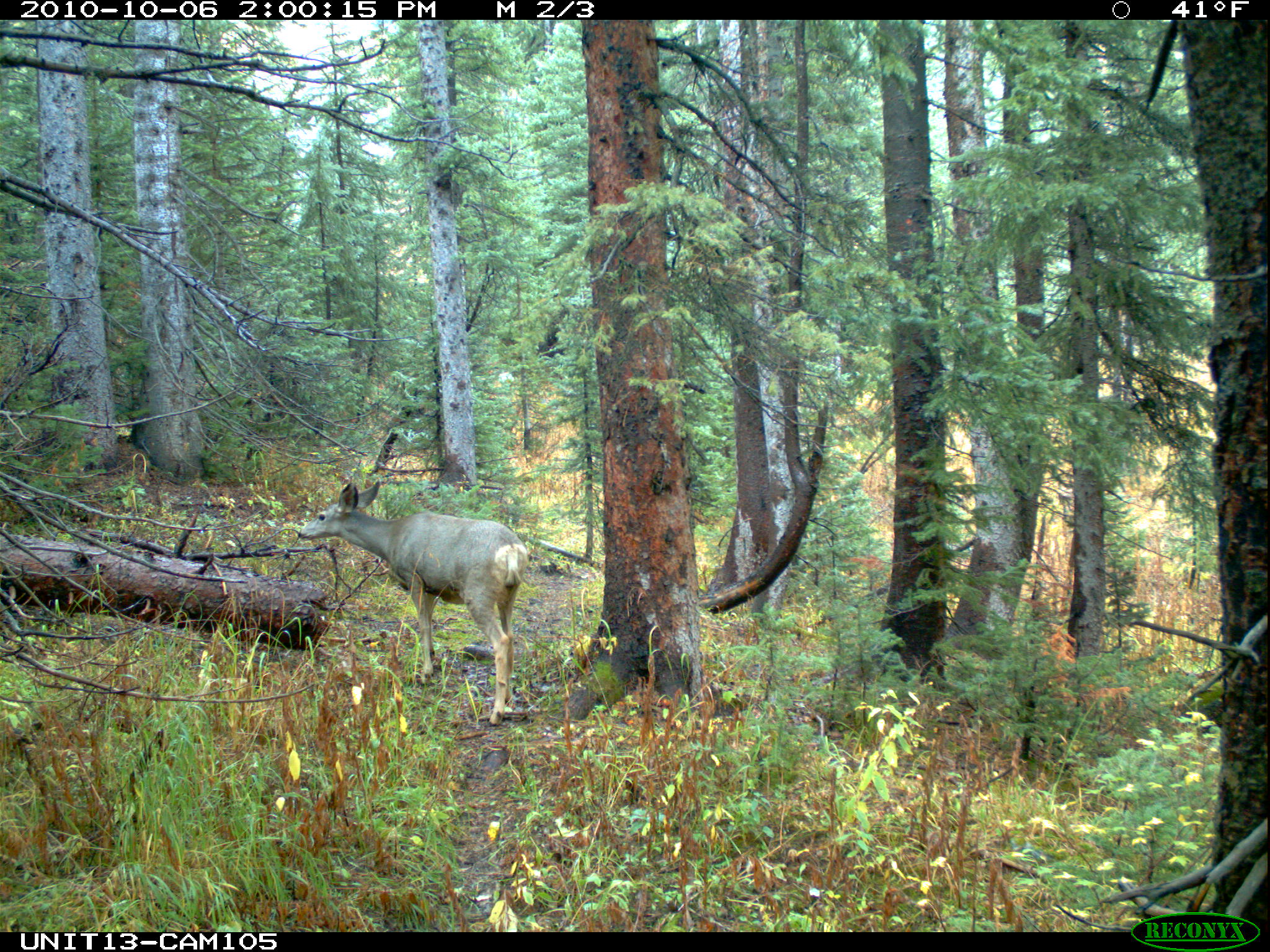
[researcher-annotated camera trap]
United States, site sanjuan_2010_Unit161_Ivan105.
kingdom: Animalia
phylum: Chordata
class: Mammalia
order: Artiodactyla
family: Cervidae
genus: Odocoileus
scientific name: Odocoileus hemionus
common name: mule deer